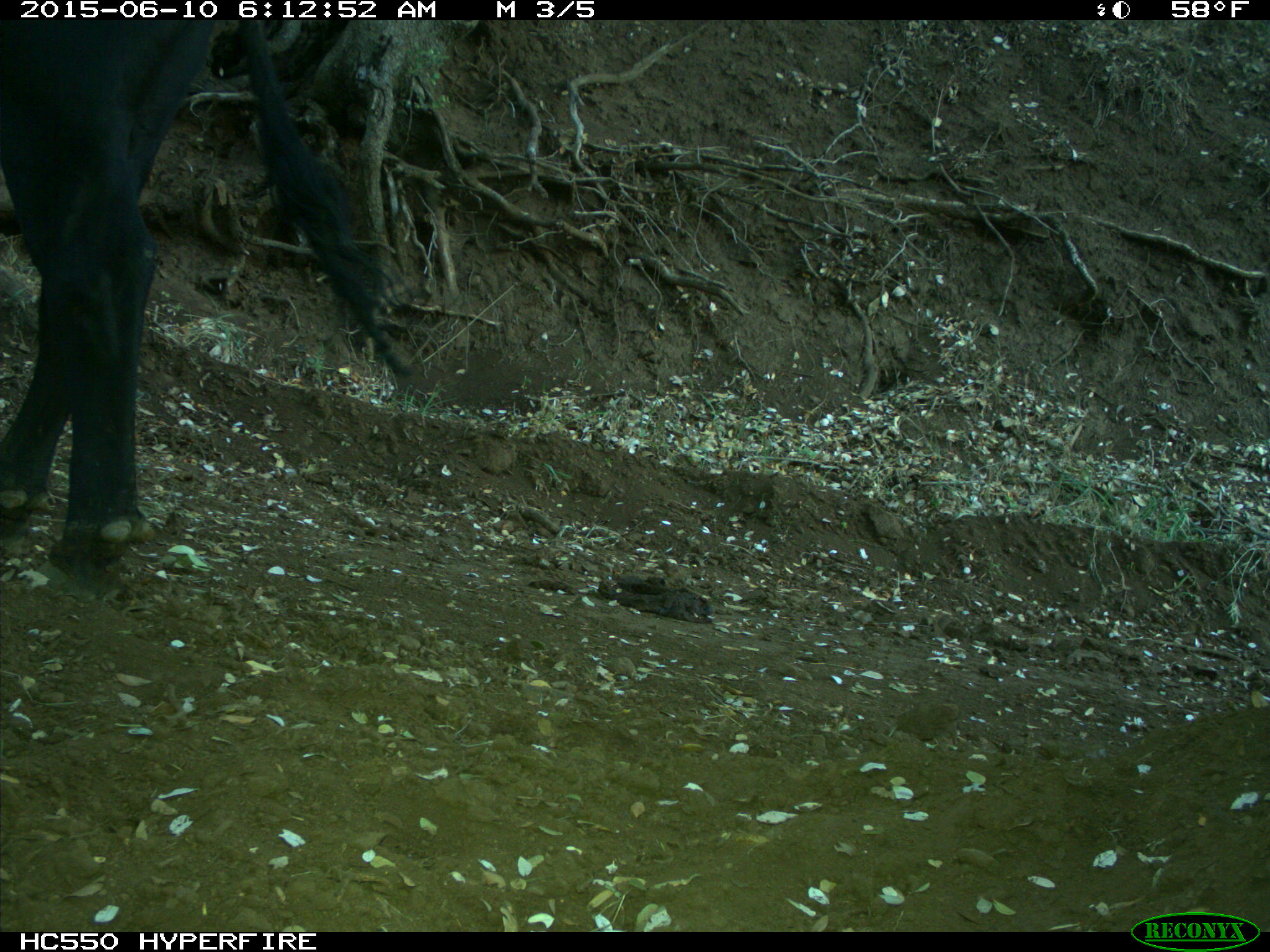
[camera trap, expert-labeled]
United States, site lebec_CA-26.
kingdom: Animalia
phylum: Chordata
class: Mammalia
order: Artiodactyla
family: Bovidae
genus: Bos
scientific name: Bos taurus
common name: domestic cow